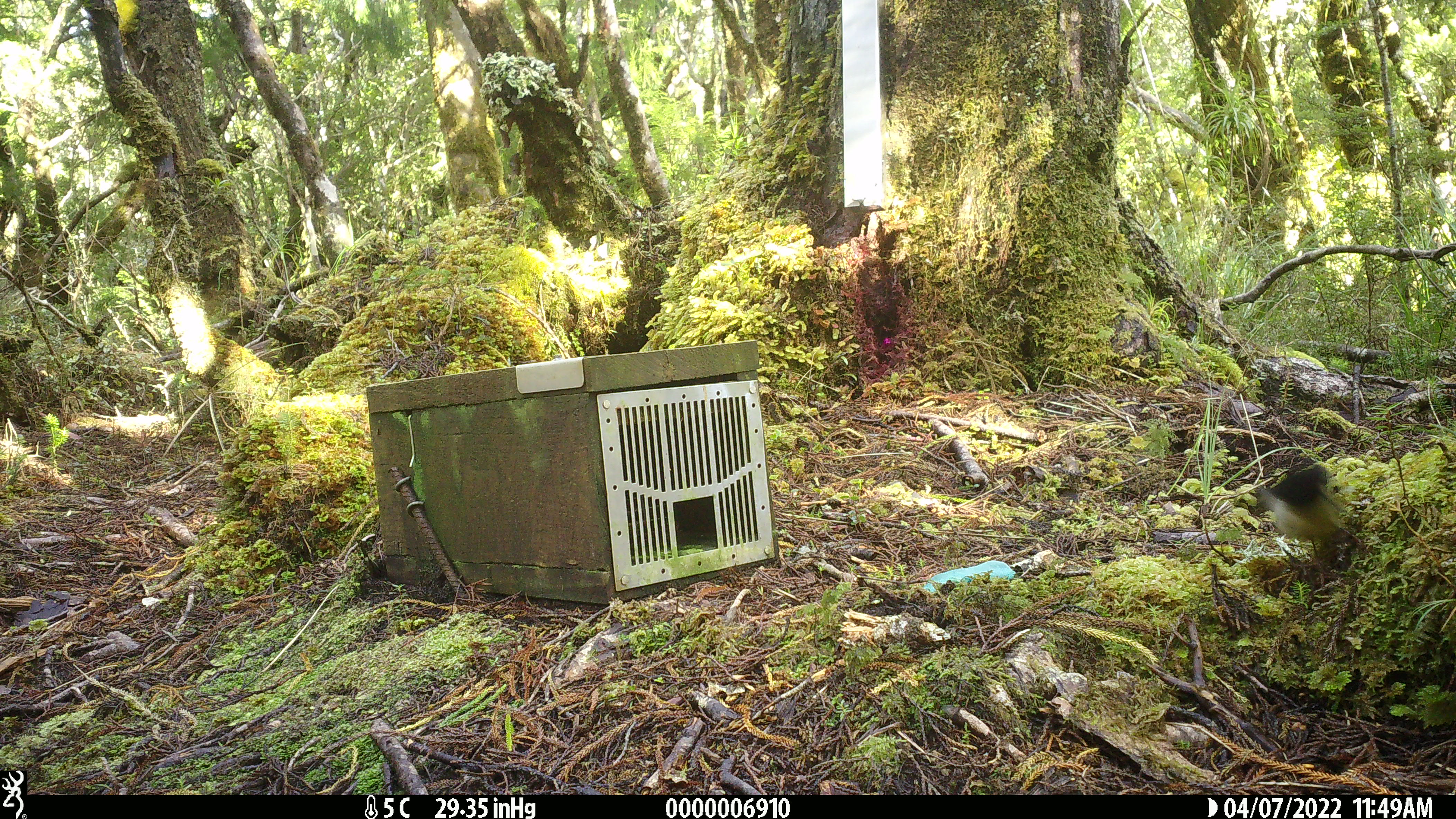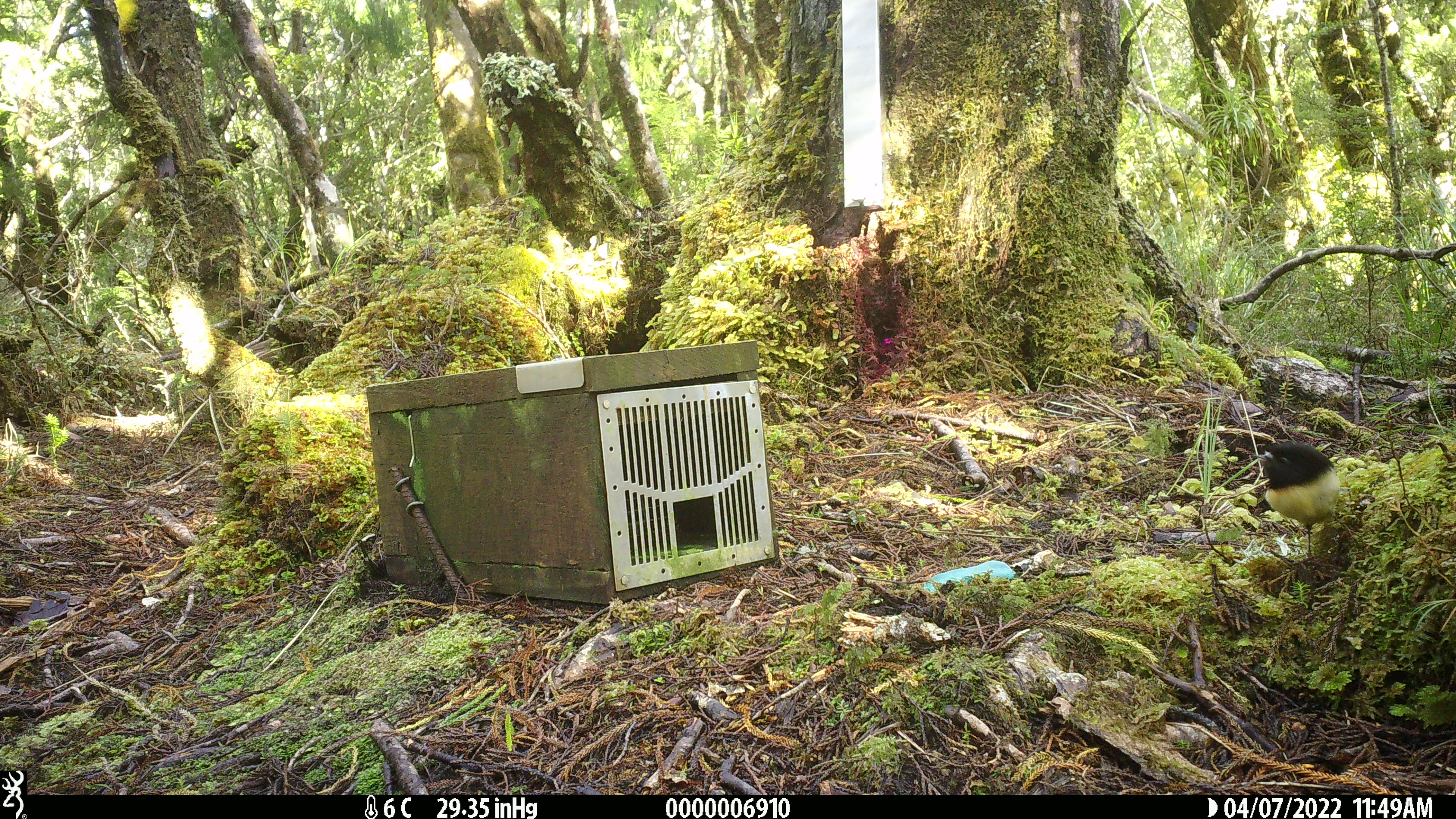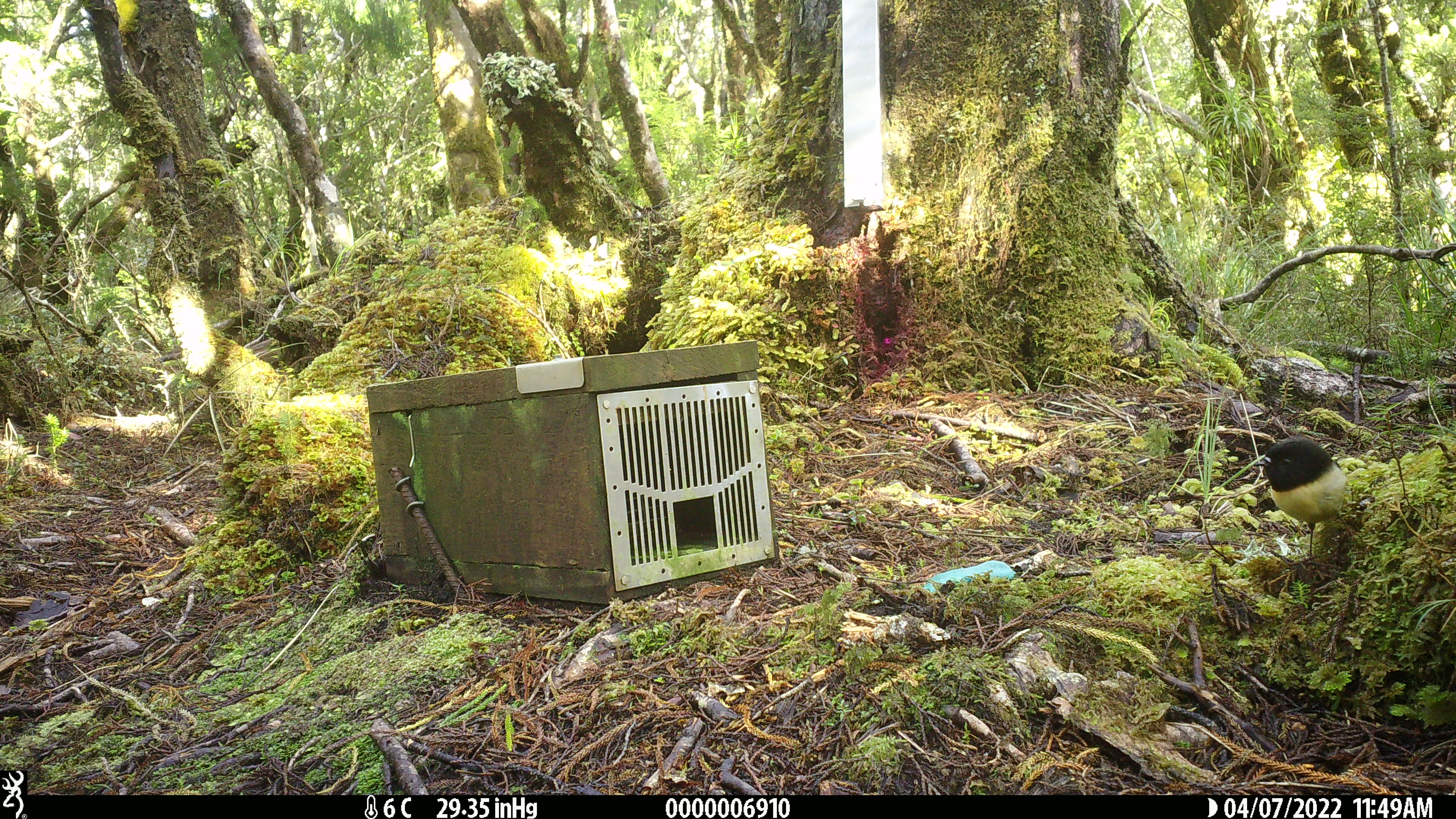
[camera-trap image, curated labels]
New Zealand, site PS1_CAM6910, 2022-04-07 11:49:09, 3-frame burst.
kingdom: Animalia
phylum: Chordata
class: Aves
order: Passeriformes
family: Petroicidae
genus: Petroica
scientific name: Petroica macrocephala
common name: tomtit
Tomtit (Petroica macrocephala).